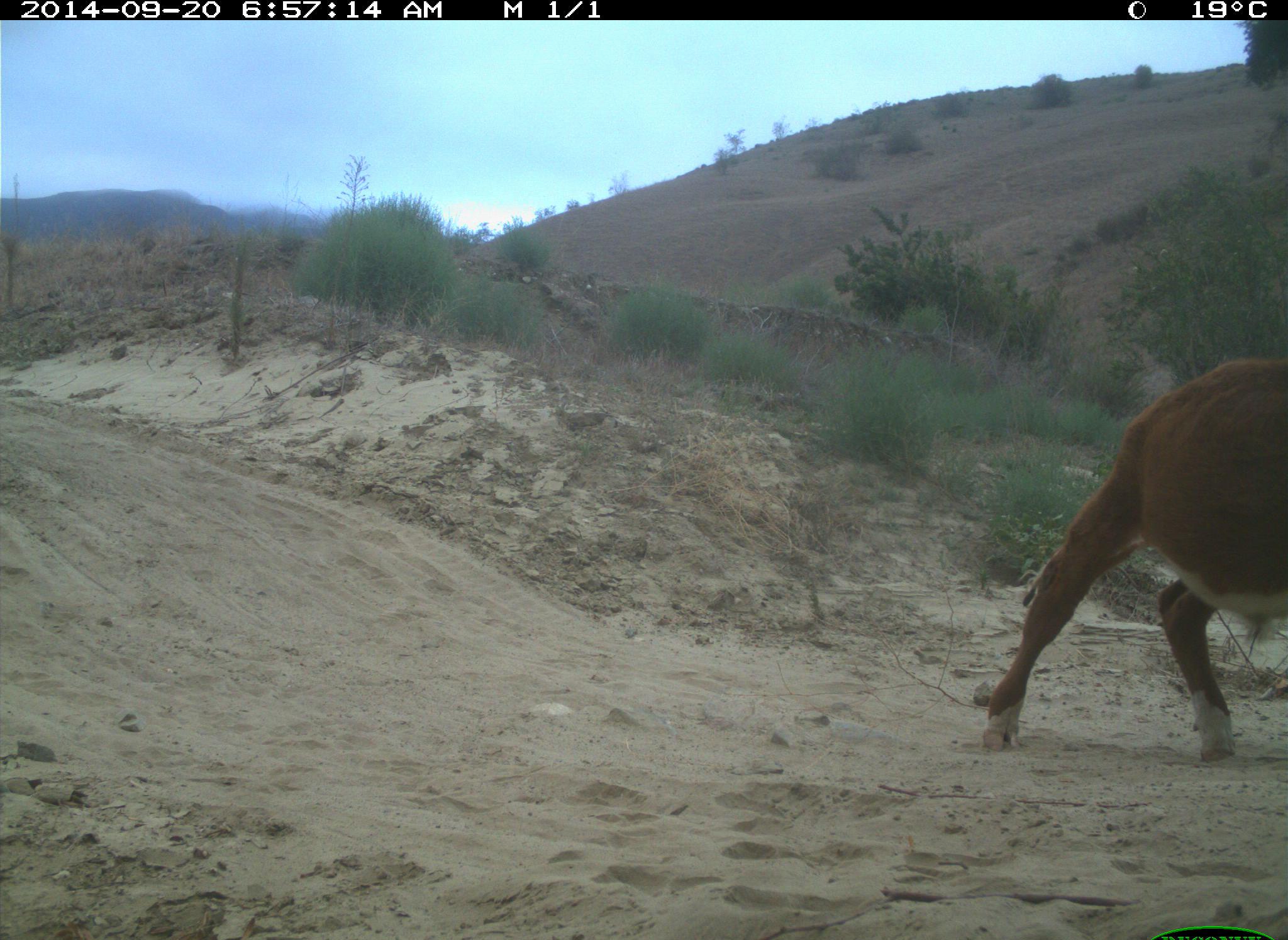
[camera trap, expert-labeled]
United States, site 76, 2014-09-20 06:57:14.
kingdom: Animalia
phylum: Chordata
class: Mammalia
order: Artiodactyla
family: Bovidae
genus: Bos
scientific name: Bos taurus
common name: cow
Cow (Bos taurus).